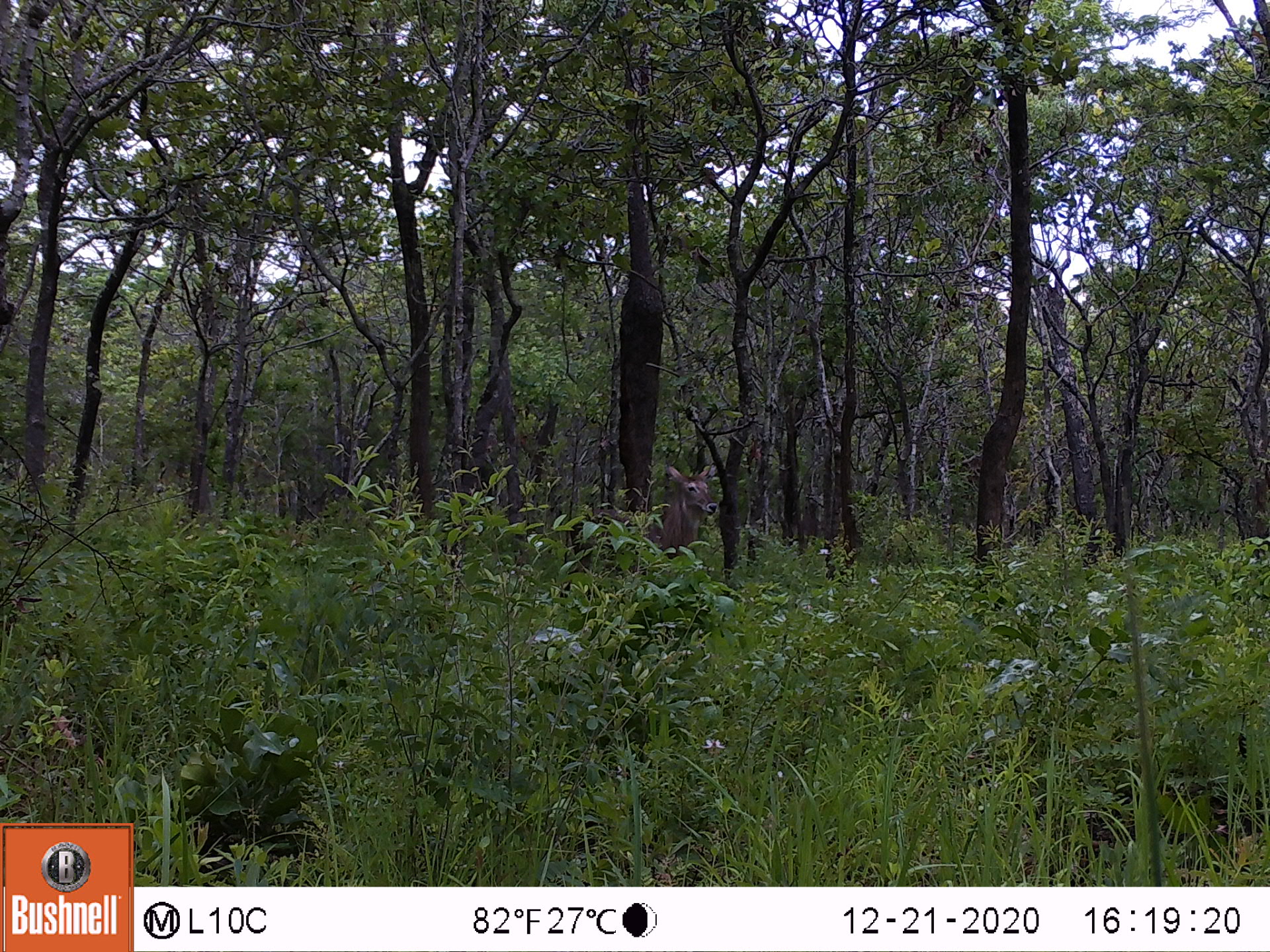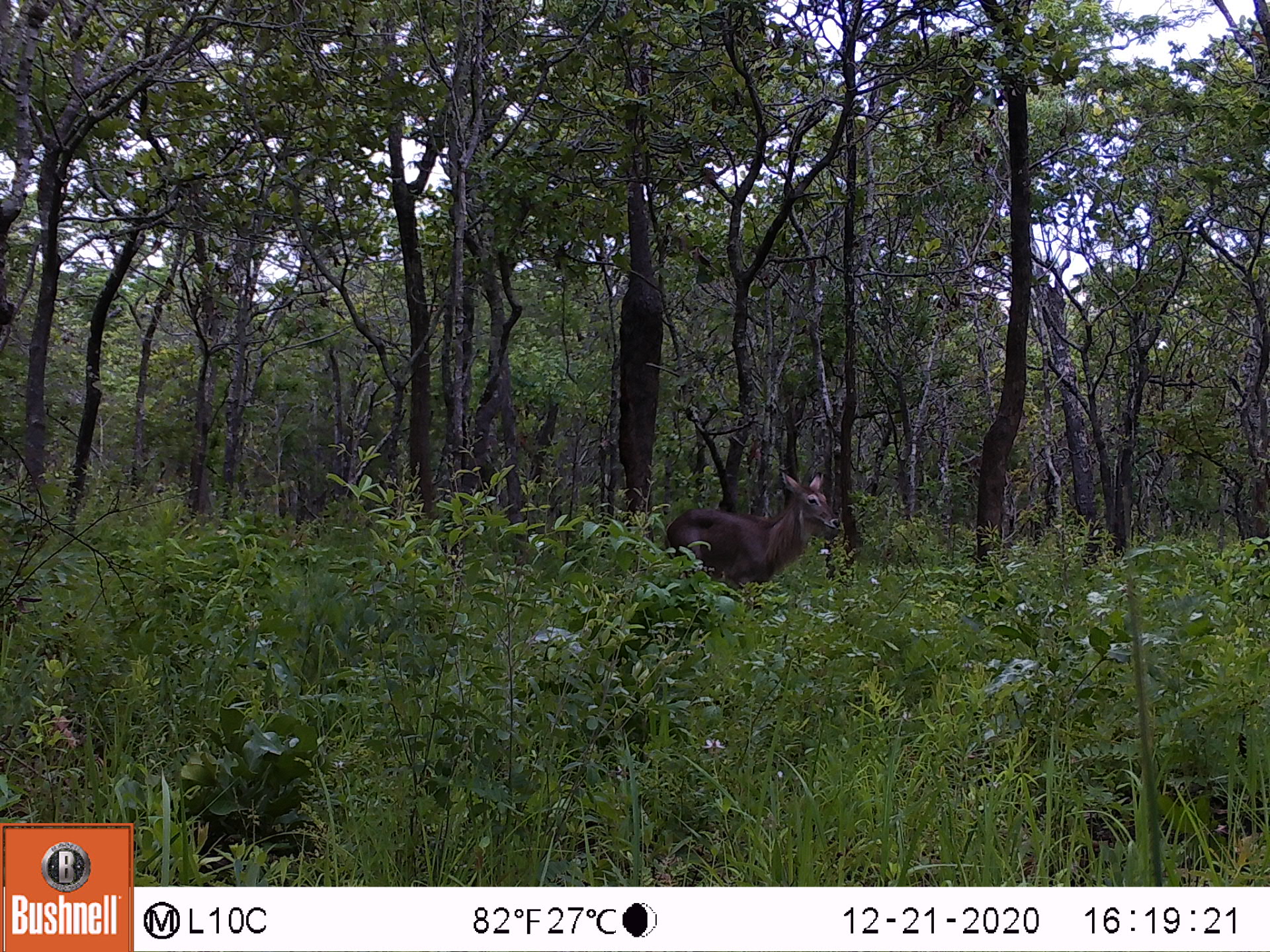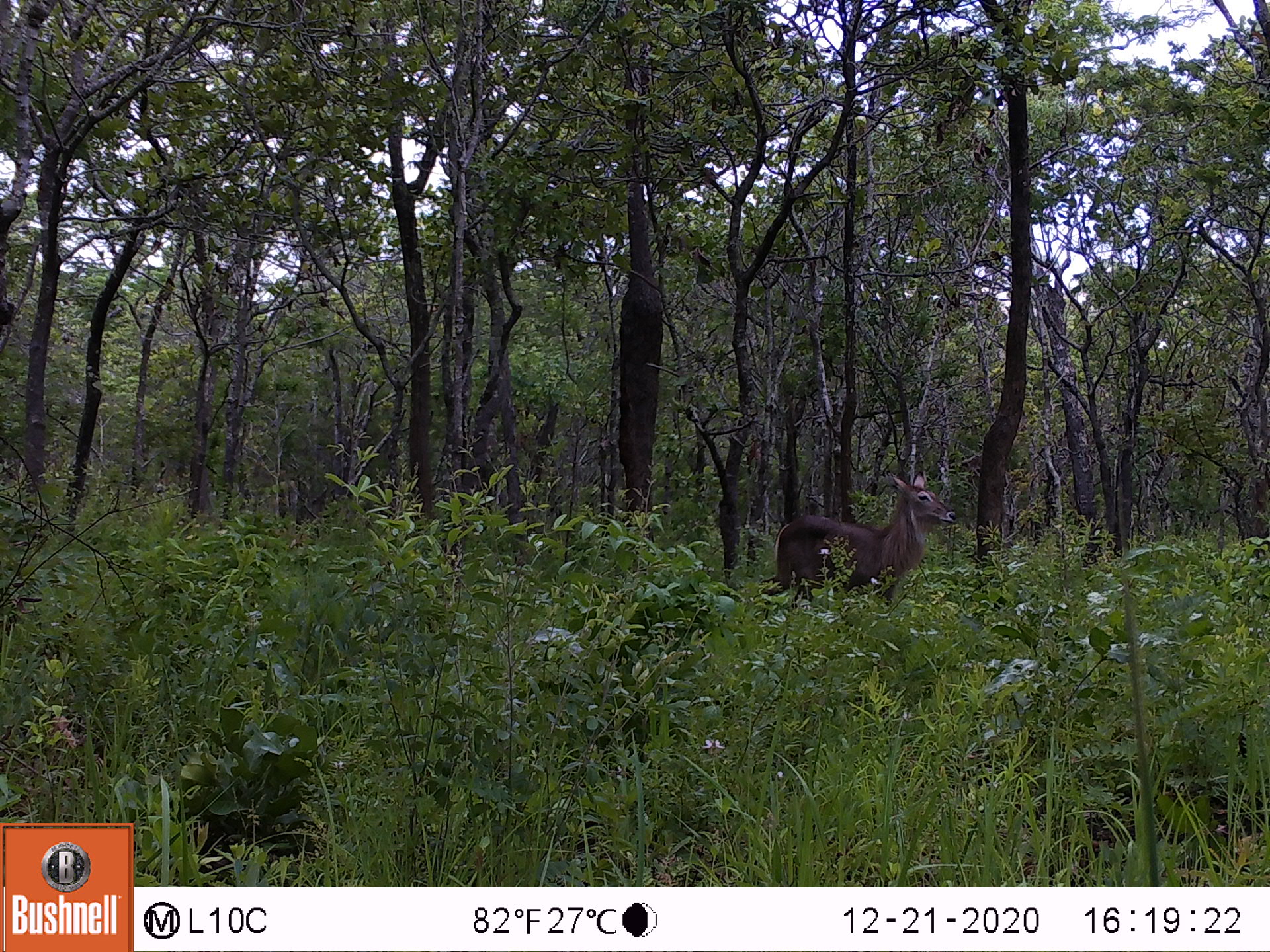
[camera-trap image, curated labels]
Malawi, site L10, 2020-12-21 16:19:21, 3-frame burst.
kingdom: Animalia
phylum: Chordata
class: Mammalia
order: Artiodactyla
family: Bovidae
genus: Kobus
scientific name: Kobus ellipsiprymnus ellipsiprymnus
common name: common waterbuck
Common waterbuck (Kobus ellipsiprymnus ellipsiprymnus), count 1.